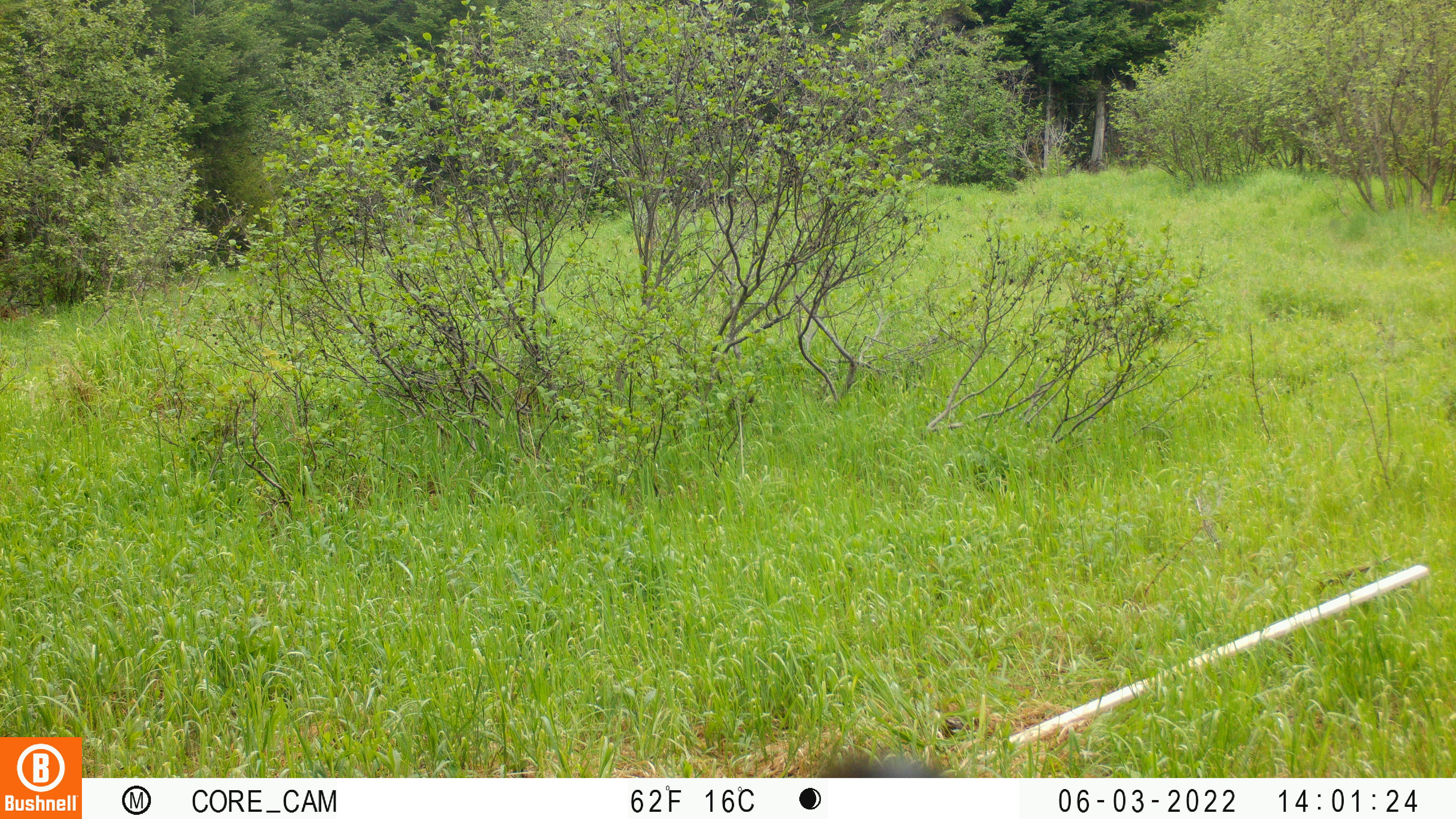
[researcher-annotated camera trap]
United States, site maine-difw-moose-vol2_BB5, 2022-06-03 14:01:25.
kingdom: Animalia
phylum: Chordata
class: Mammalia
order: Carnivora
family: Ursidae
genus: Ursus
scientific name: Ursus americanus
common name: black bear